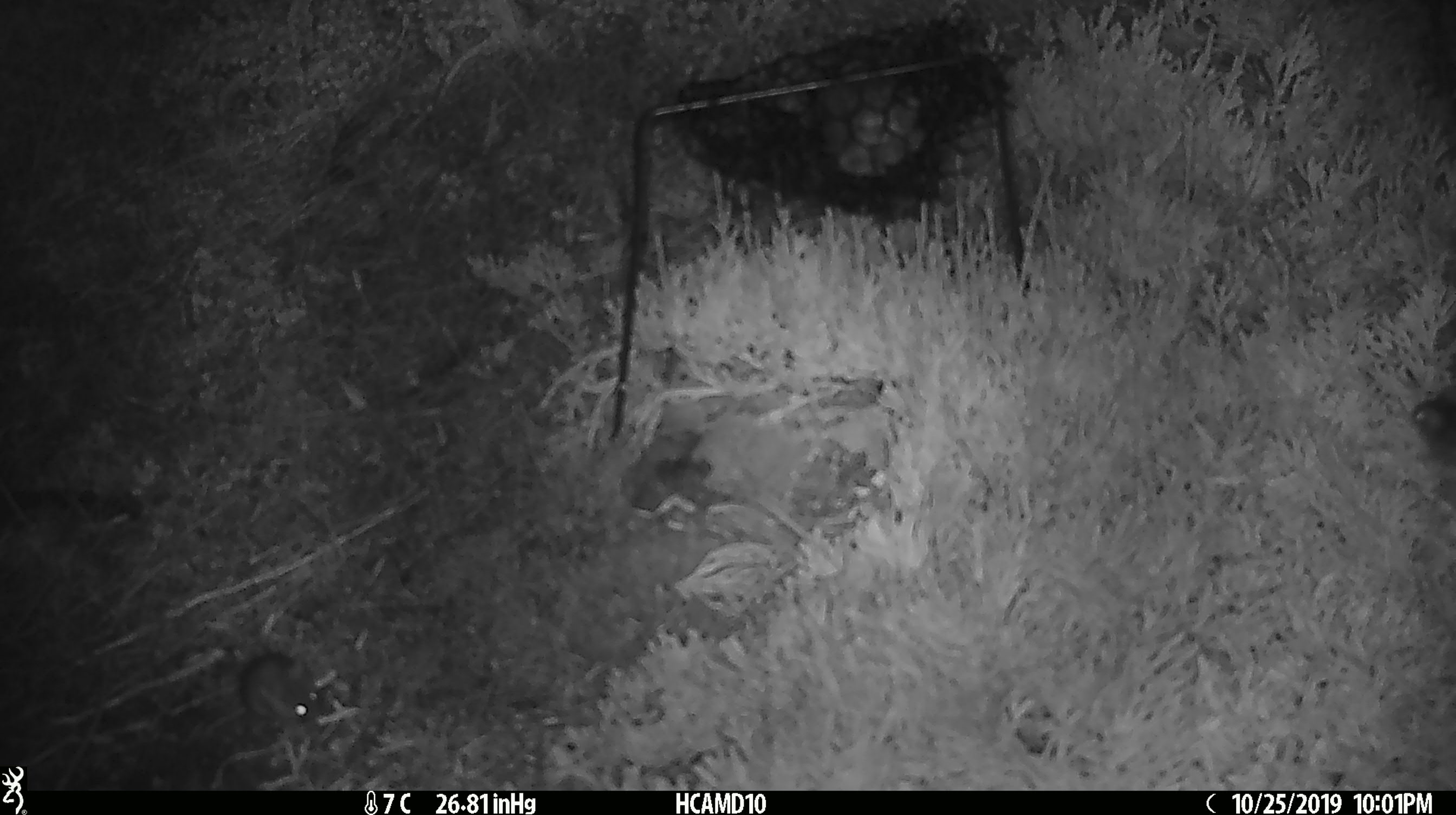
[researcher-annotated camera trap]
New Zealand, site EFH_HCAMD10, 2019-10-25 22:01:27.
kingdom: Animalia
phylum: Chordata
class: Mammalia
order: Rodentia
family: Muridae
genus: Mus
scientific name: Mus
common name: mouse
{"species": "mouse (Mus)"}